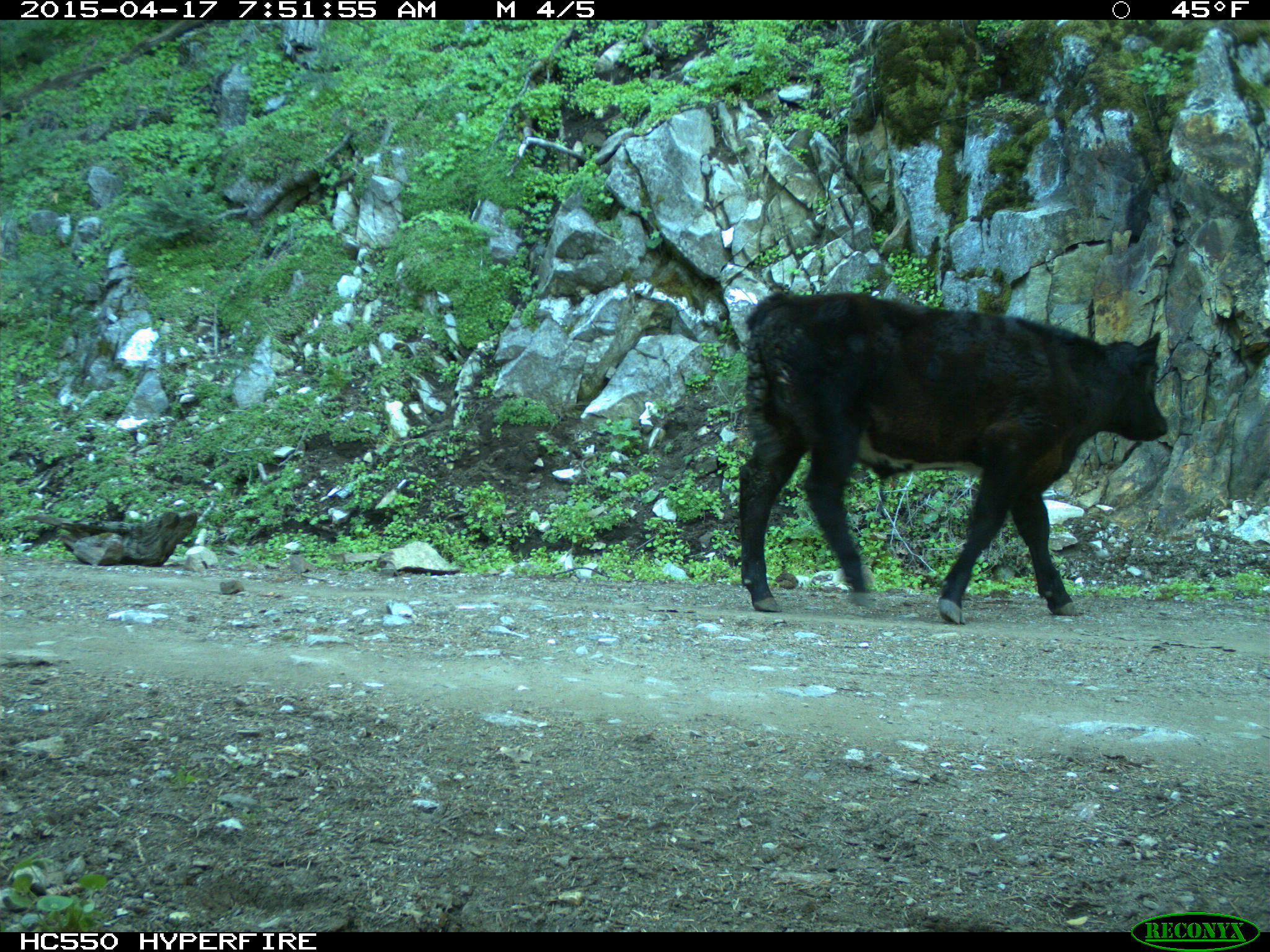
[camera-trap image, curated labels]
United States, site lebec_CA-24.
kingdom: Animalia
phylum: Chordata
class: Mammalia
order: Artiodactyla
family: Bovidae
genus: Bos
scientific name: Bos taurus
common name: domestic cow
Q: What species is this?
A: Bos taurus (domestic cow).